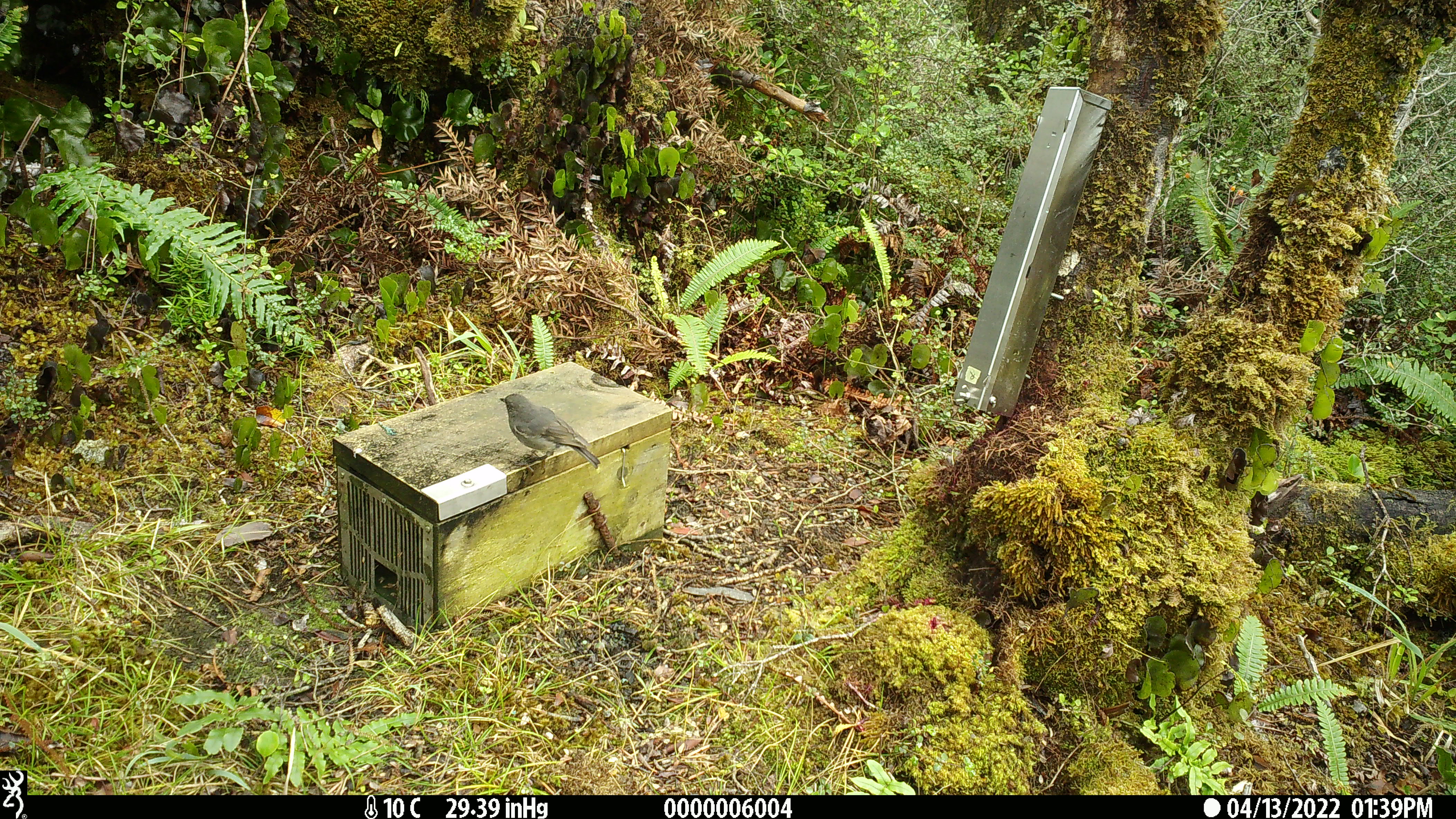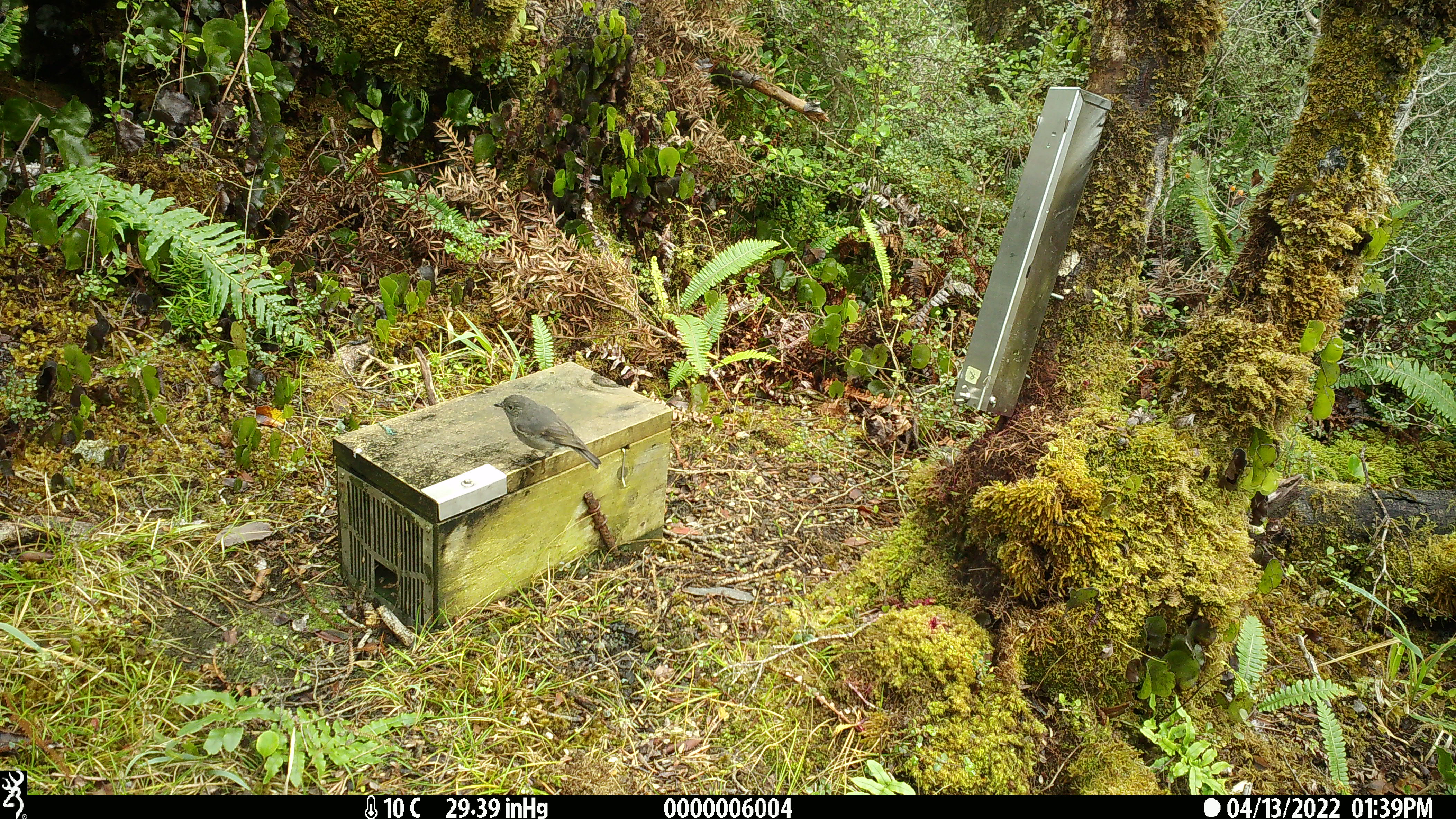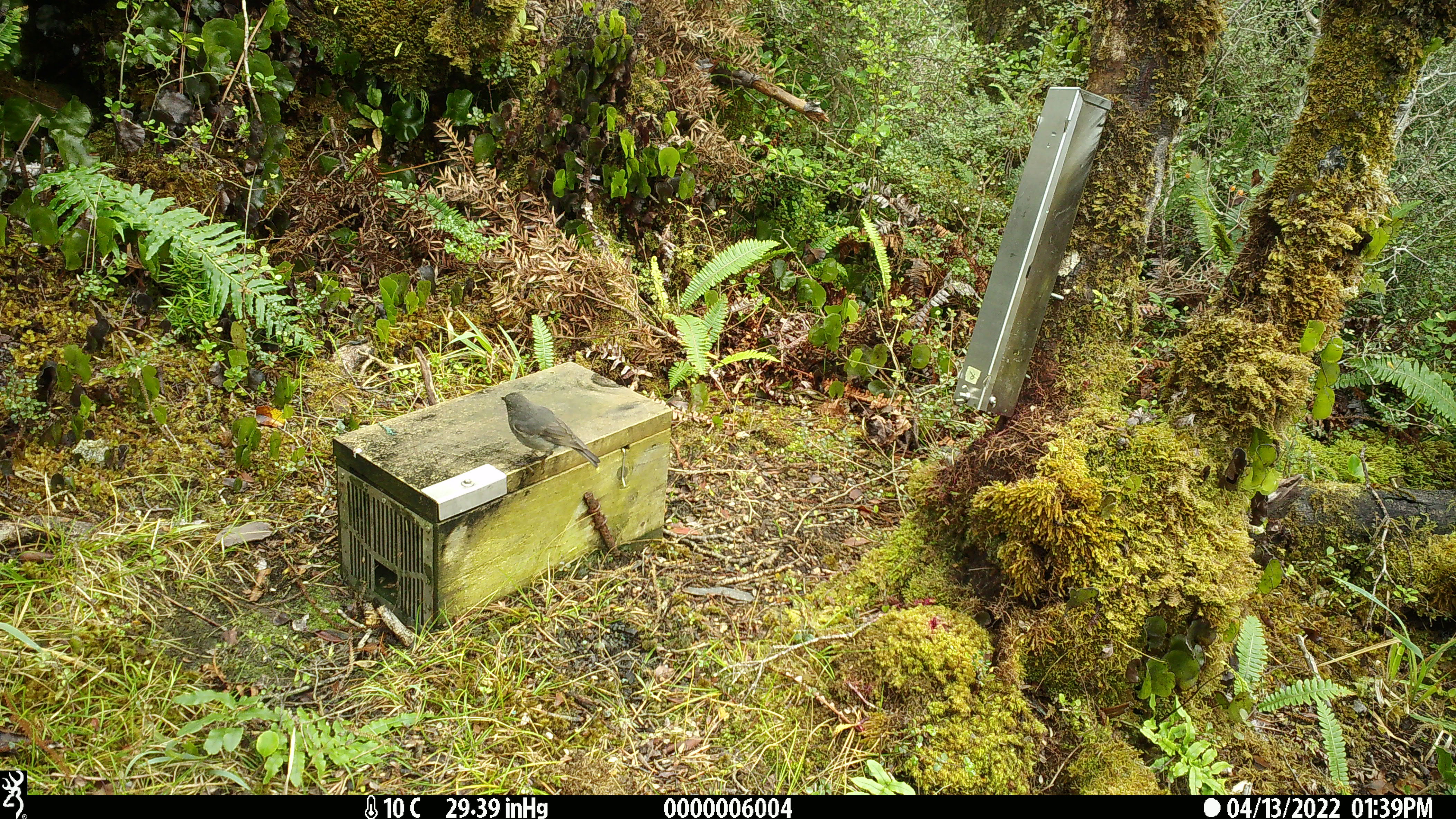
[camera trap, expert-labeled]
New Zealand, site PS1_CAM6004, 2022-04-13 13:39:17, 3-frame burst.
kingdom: Animalia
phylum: Chordata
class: Aves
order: Passeriformes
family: Petroicidae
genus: Petroica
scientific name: Petroica australis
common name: new zealand robin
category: robin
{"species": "robin (new zealand robin) (Petroica australis)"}